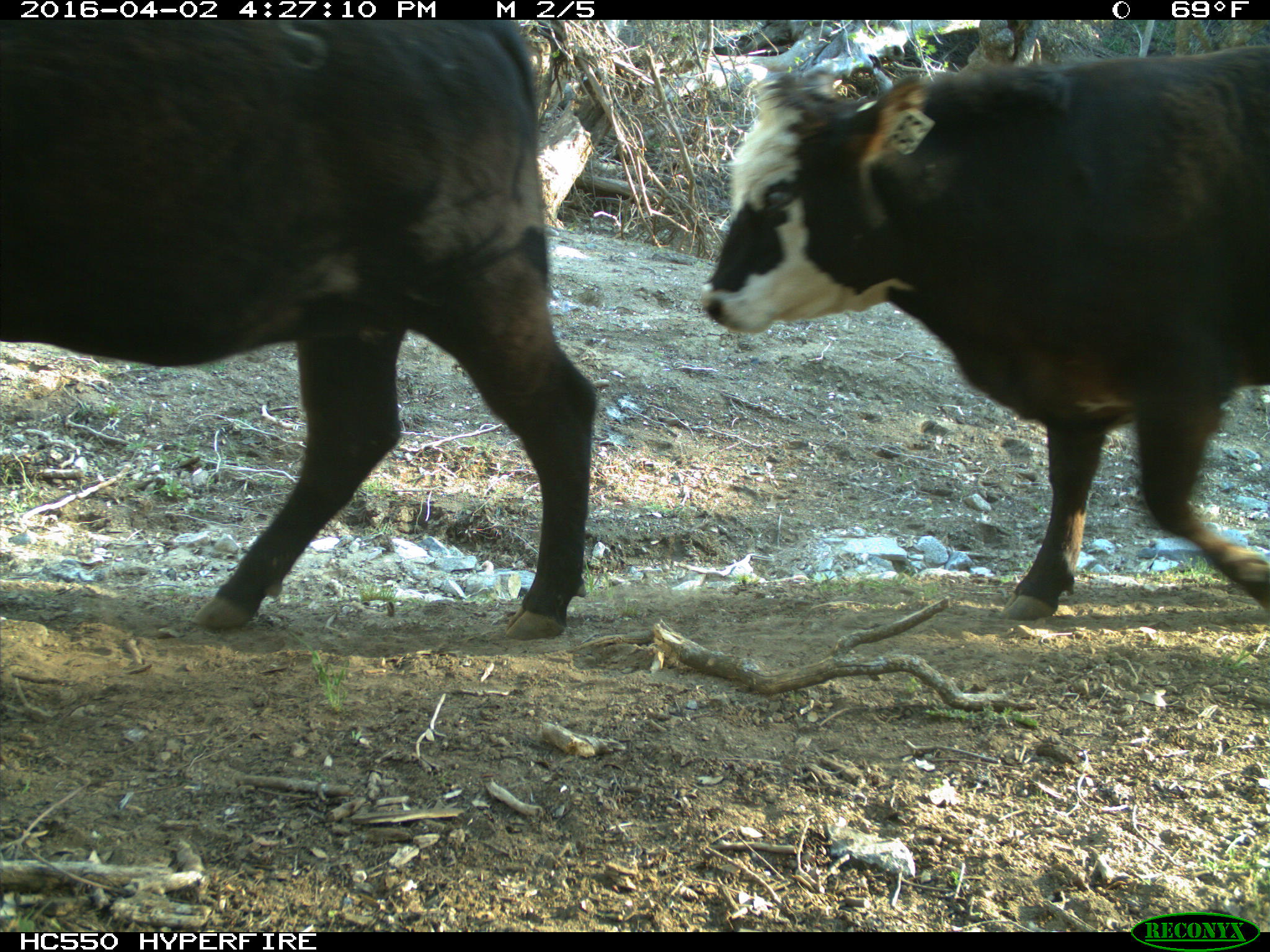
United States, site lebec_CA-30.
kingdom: Animalia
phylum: Chordata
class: Mammalia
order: Artiodactyla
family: Bovidae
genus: Bos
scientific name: Bos taurus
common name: domestic cow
Bos taurus (domestic cow).